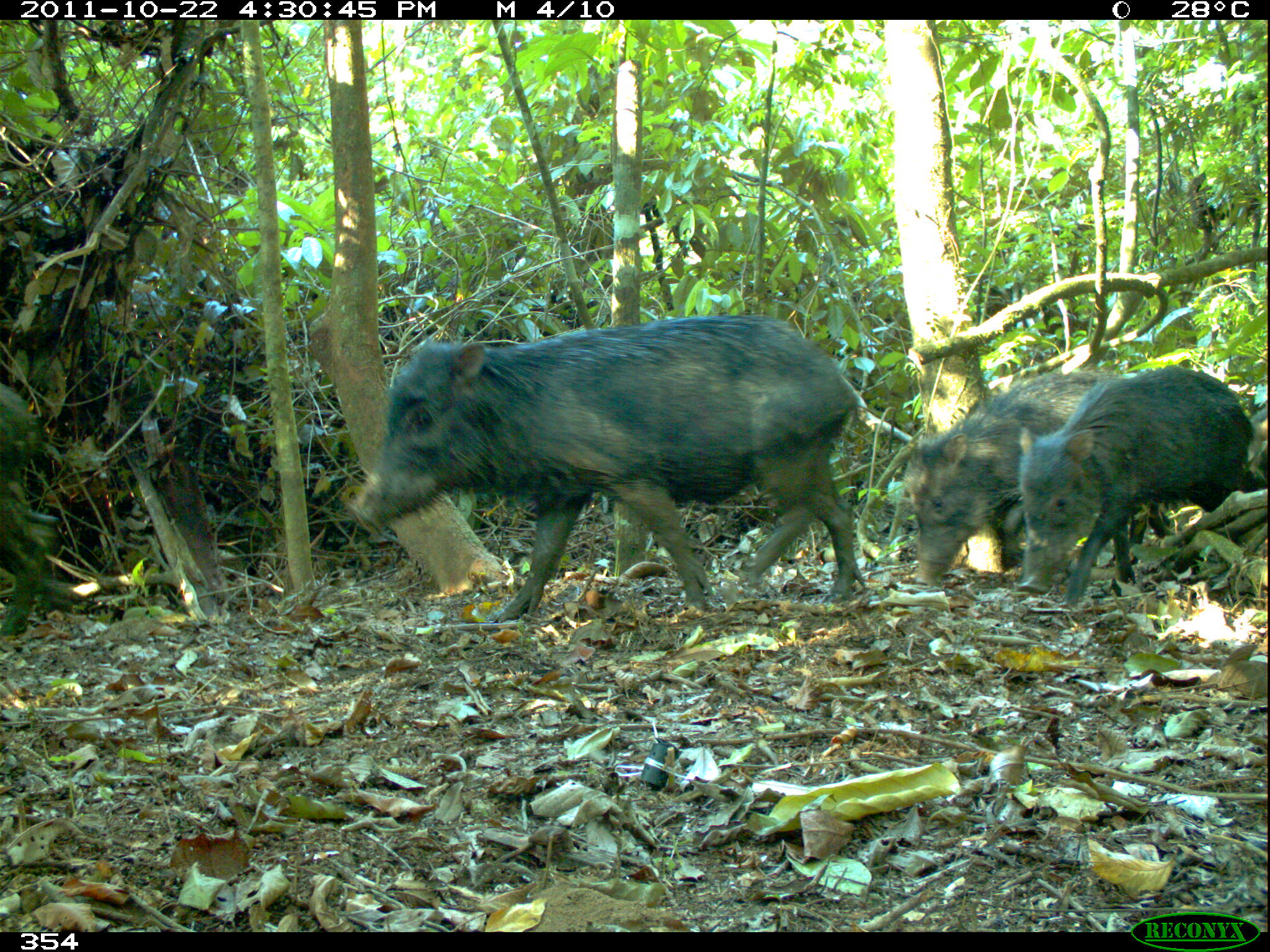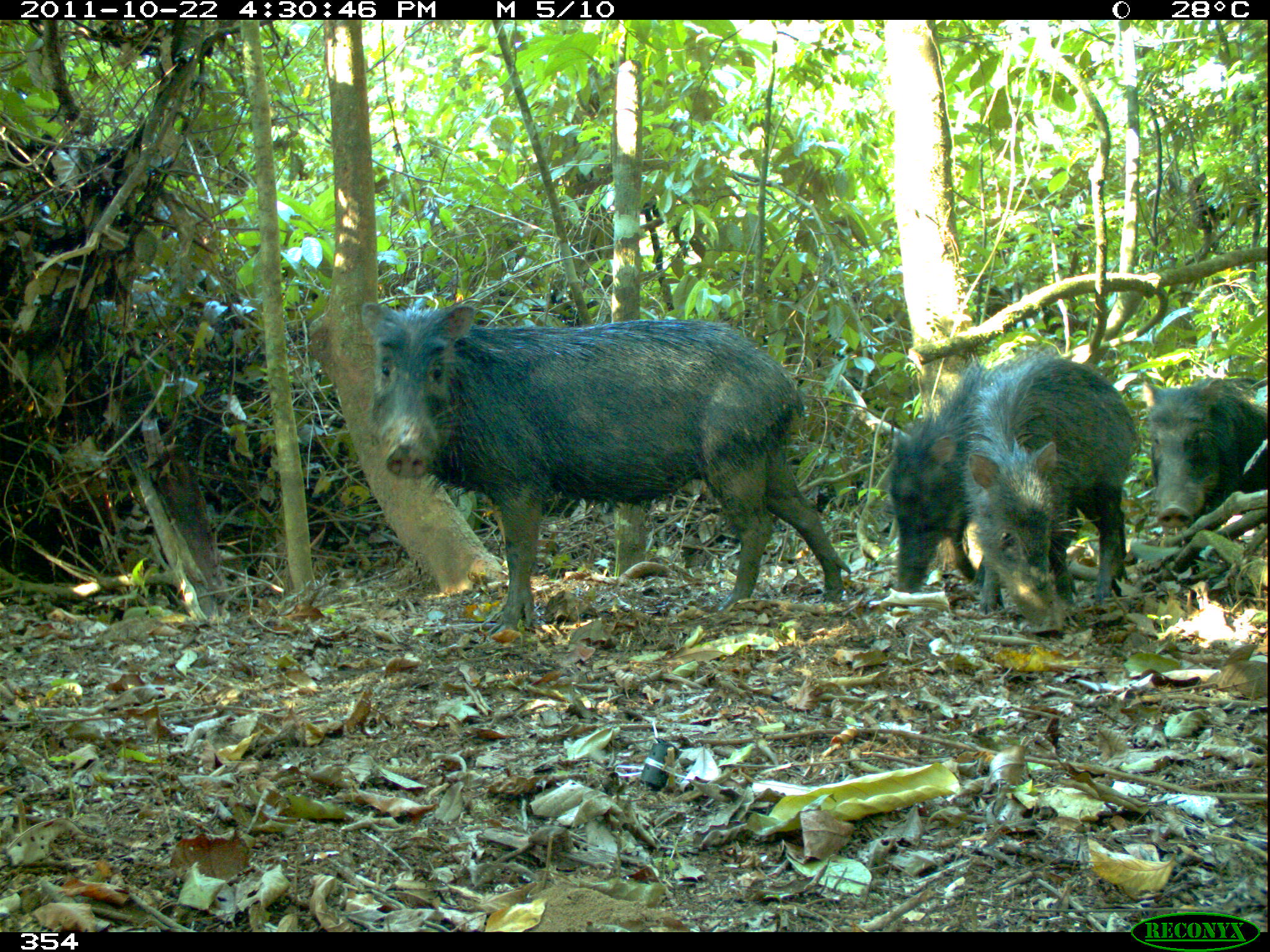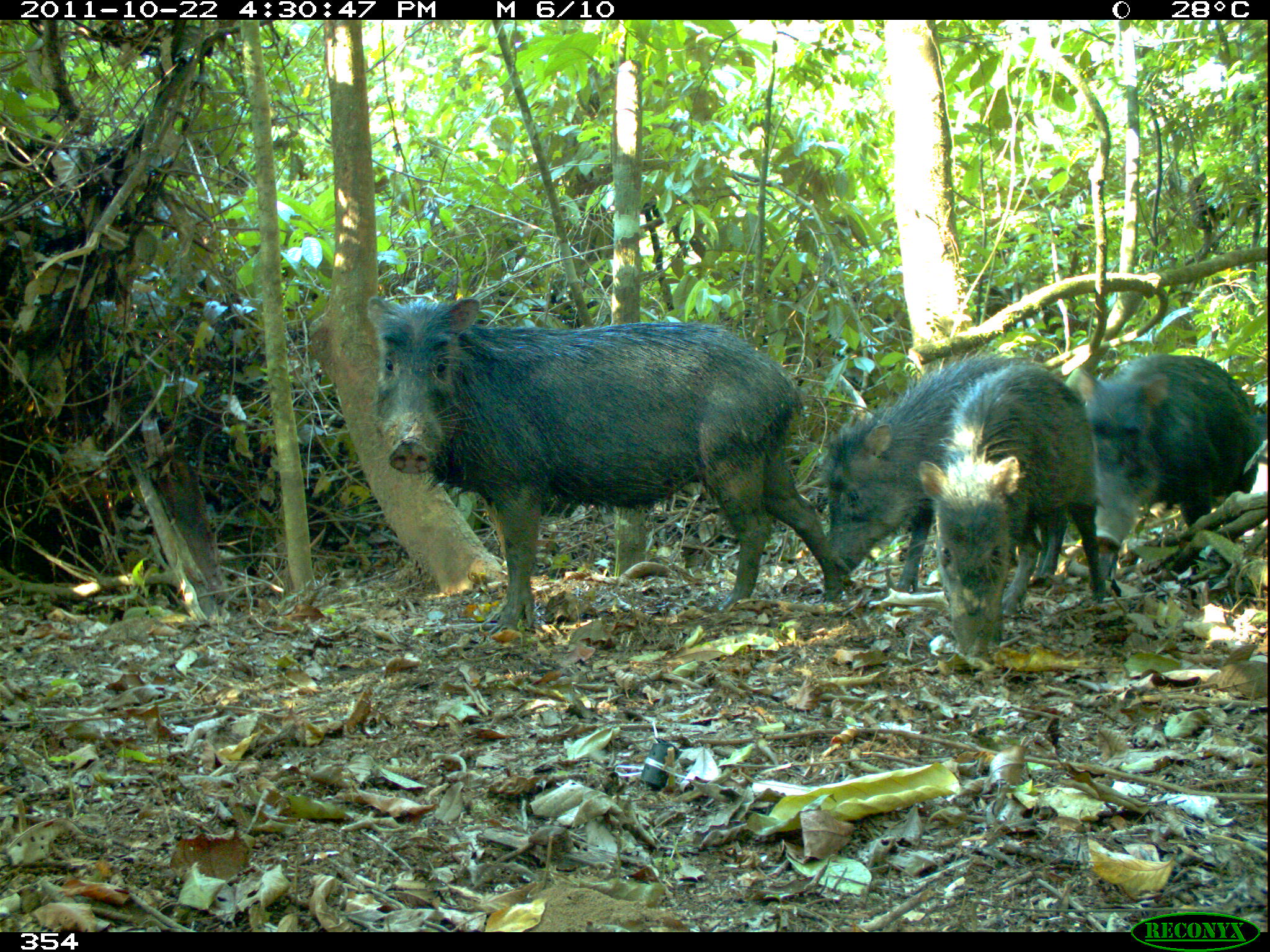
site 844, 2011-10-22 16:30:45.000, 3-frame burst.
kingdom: Animalia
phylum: Chordata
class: Mammalia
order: Artiodactyla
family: Tayassuidae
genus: Tayassu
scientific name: Tayassu pecari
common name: white-lipped peccary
Tayassu pecari (white-lipped peccary).